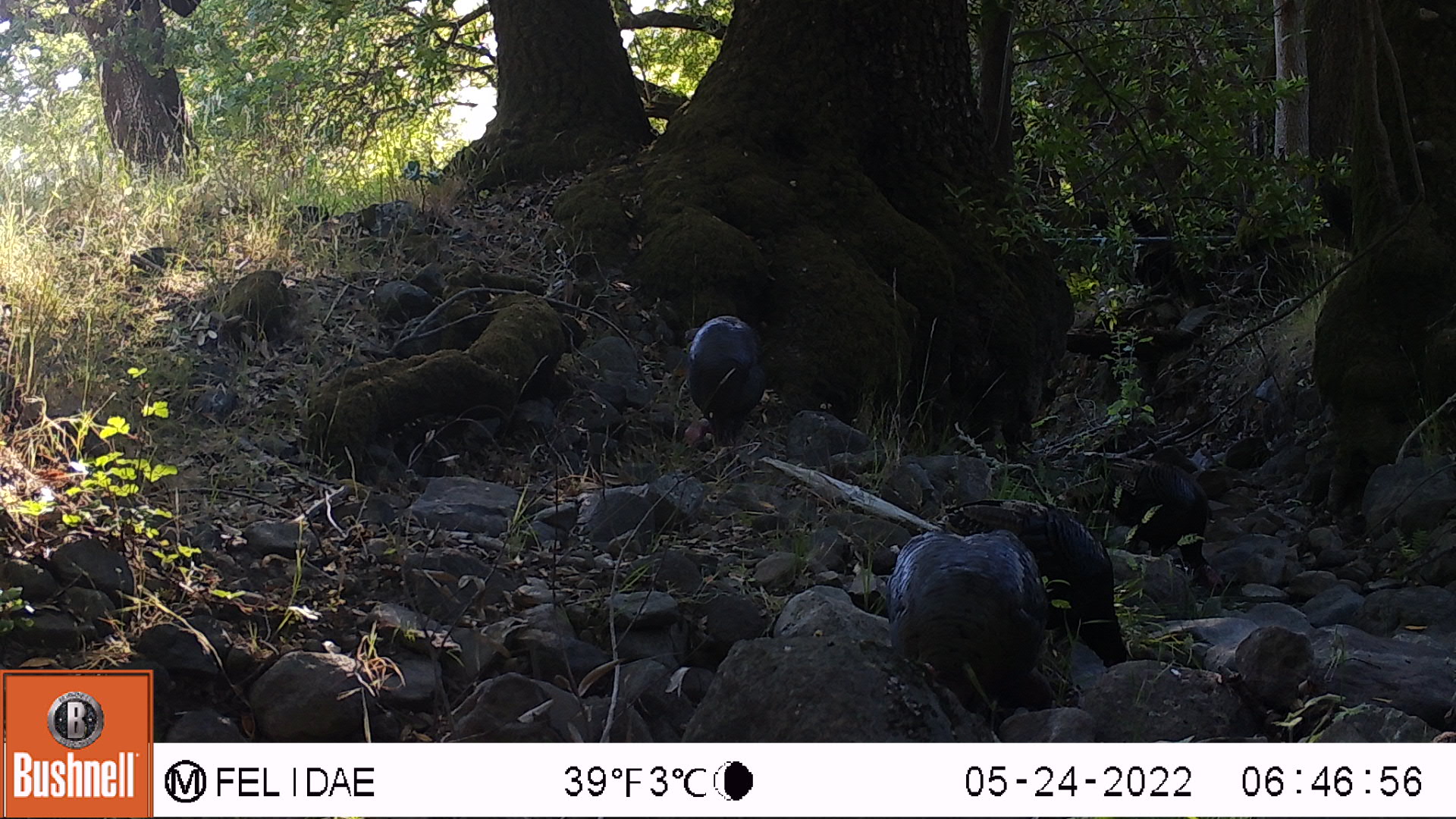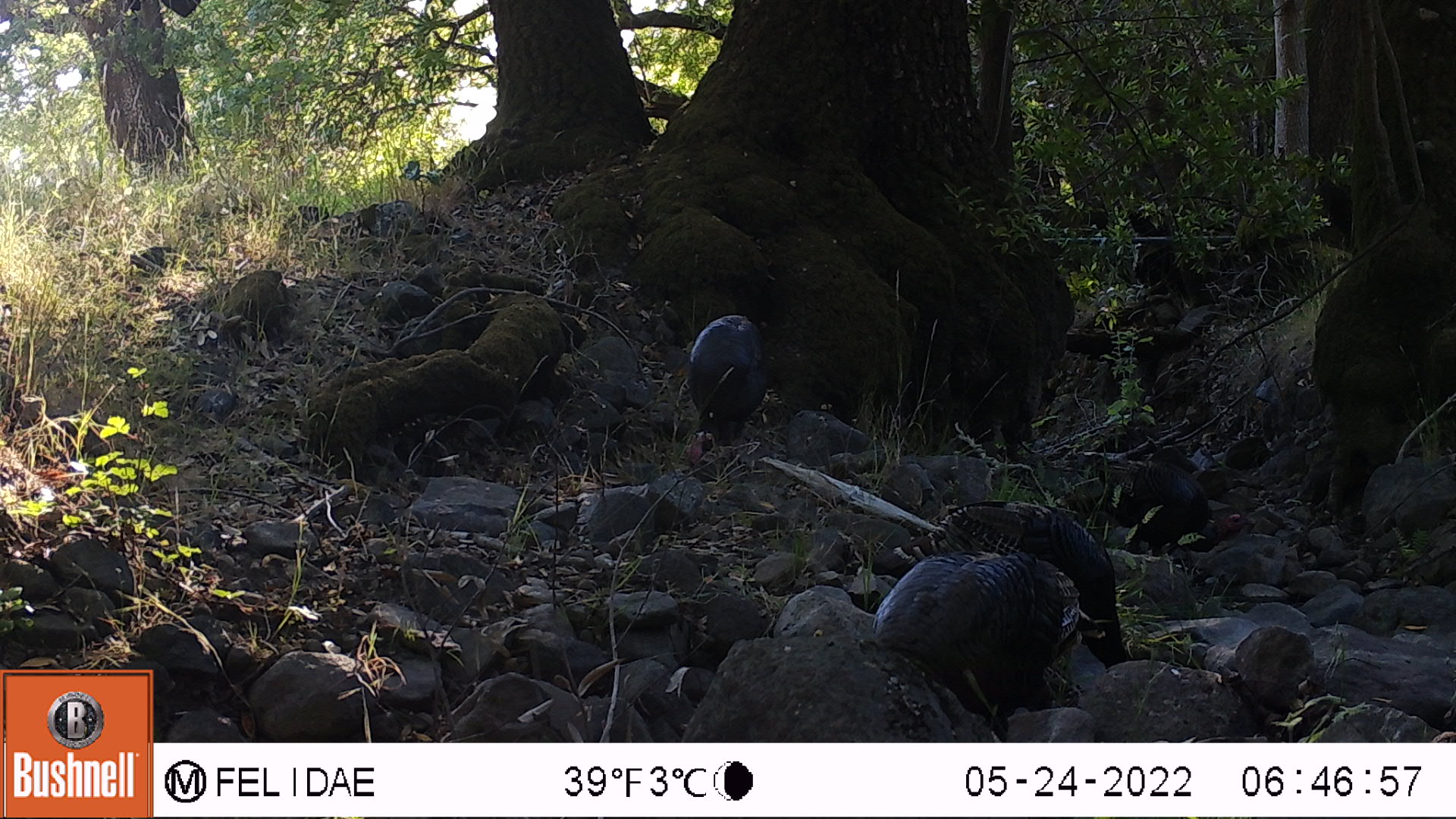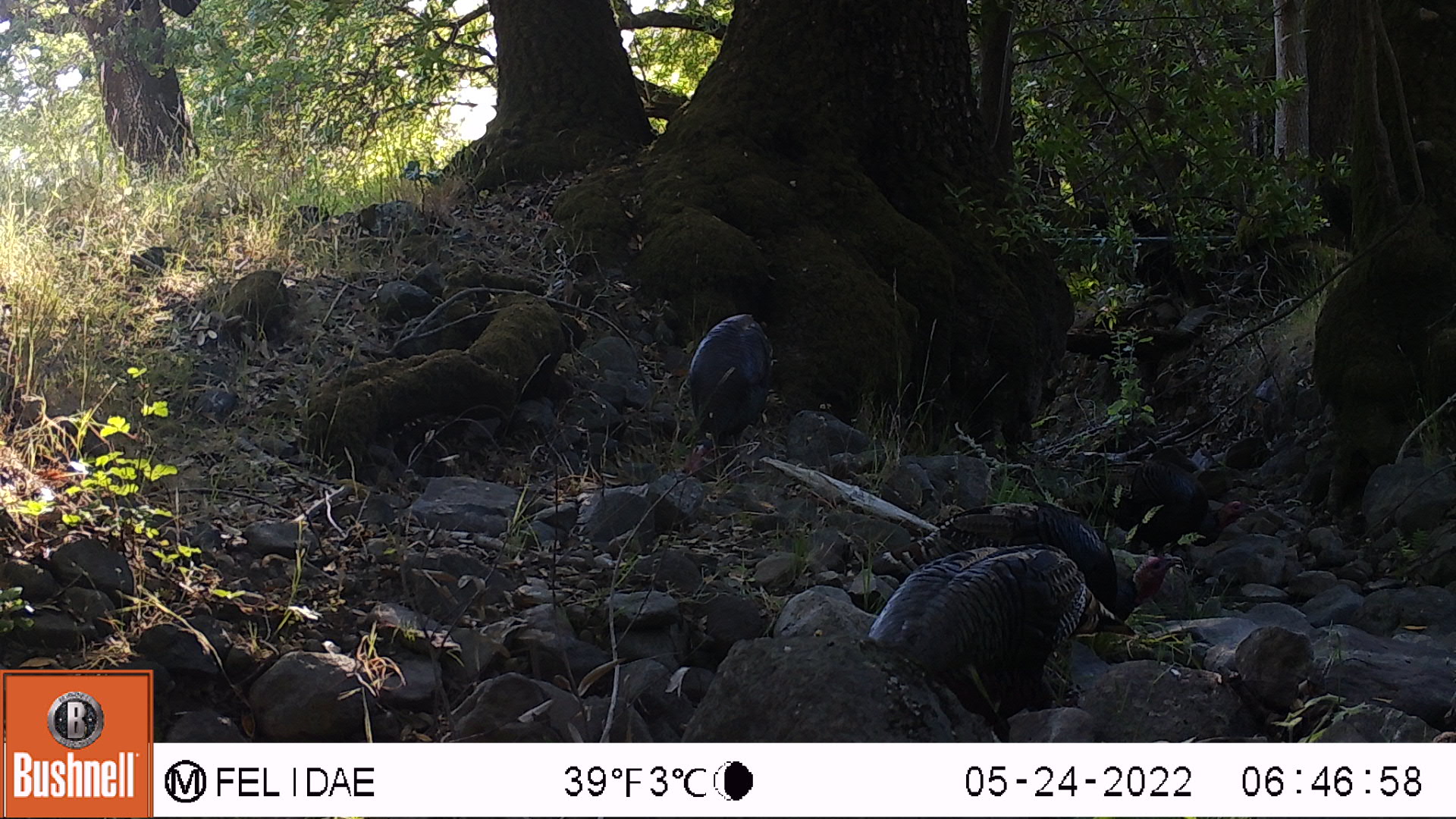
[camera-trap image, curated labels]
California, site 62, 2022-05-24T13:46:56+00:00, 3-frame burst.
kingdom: Animalia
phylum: Chordata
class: Aves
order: Galliformes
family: Phasianidae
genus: Meleagris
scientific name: Meleagris gallopavo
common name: turkey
Turkey (Meleagris gallopavo).